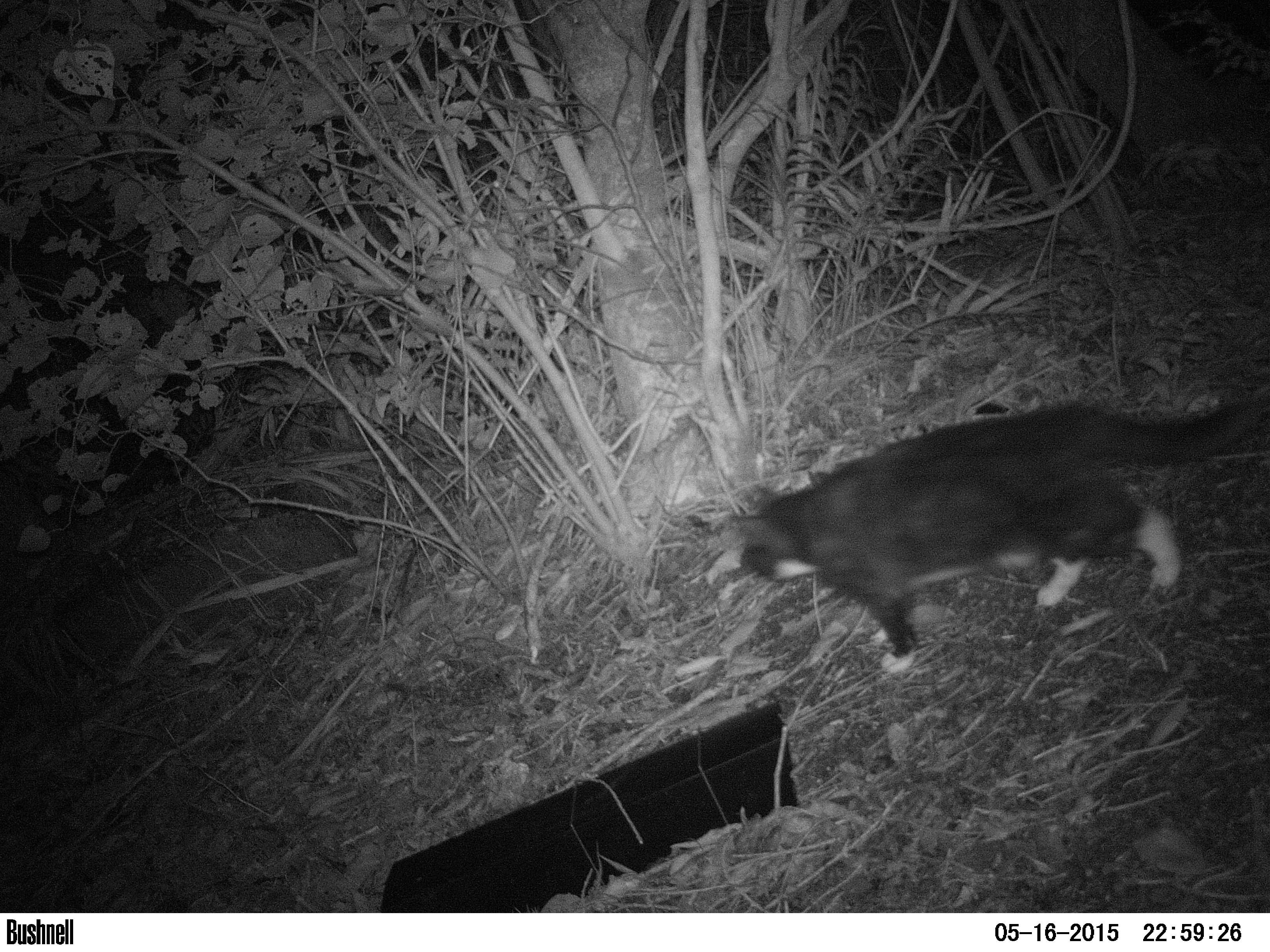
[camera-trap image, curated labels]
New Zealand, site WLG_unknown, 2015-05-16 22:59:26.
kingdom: Animalia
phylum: Chordata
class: Mammalia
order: Carnivora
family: Felidae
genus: Felis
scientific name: Felis catus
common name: domestic cat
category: cat